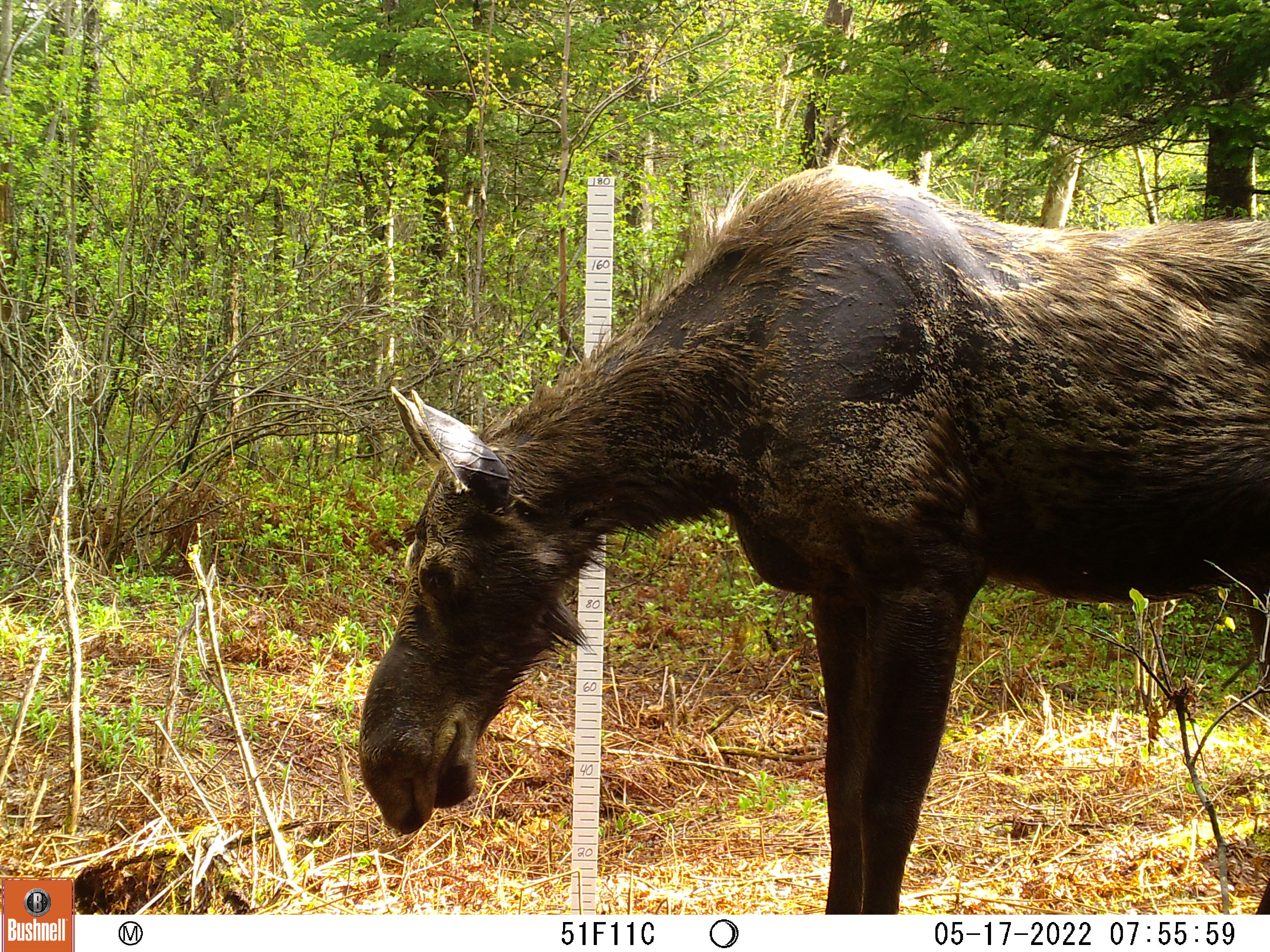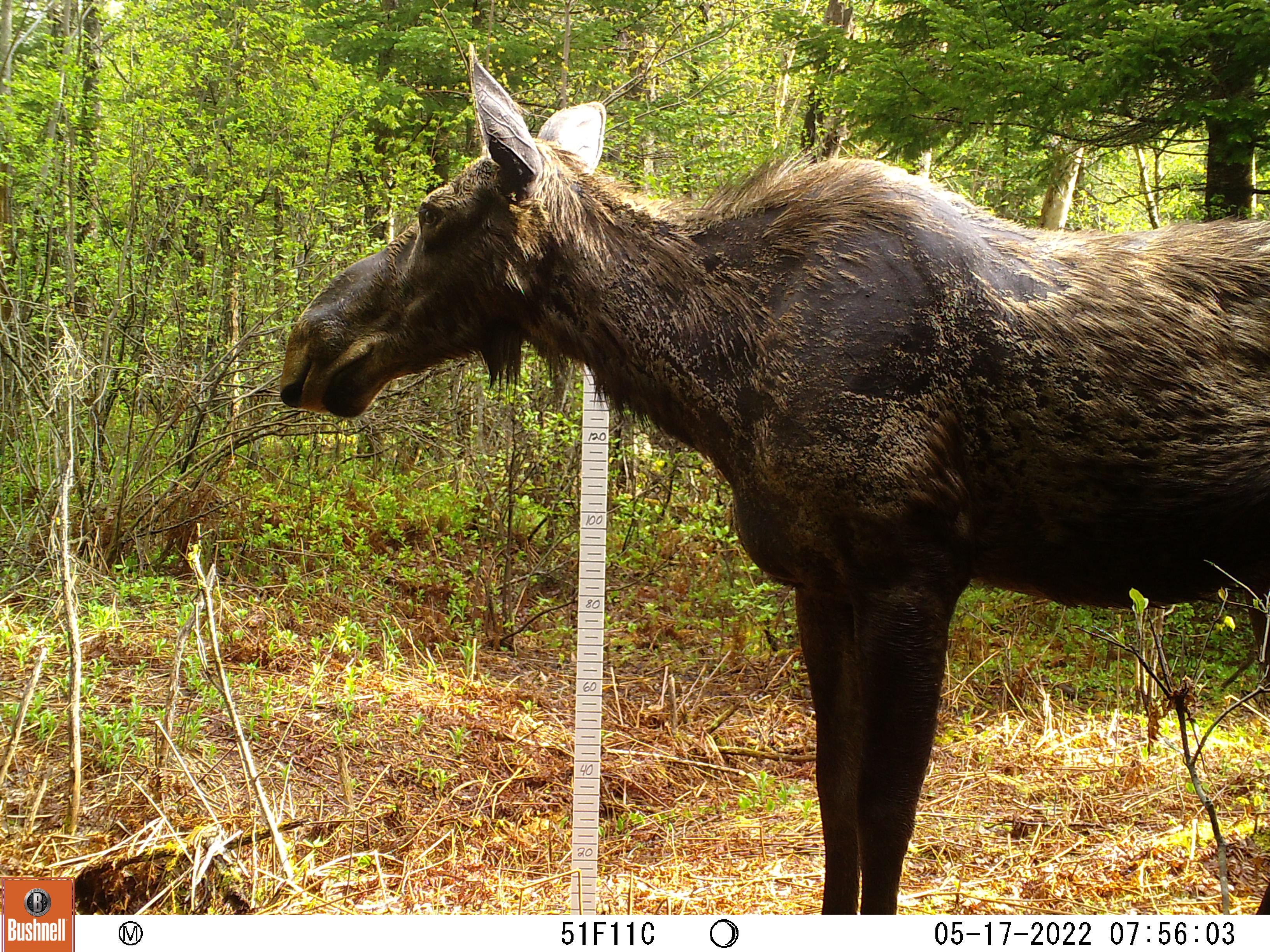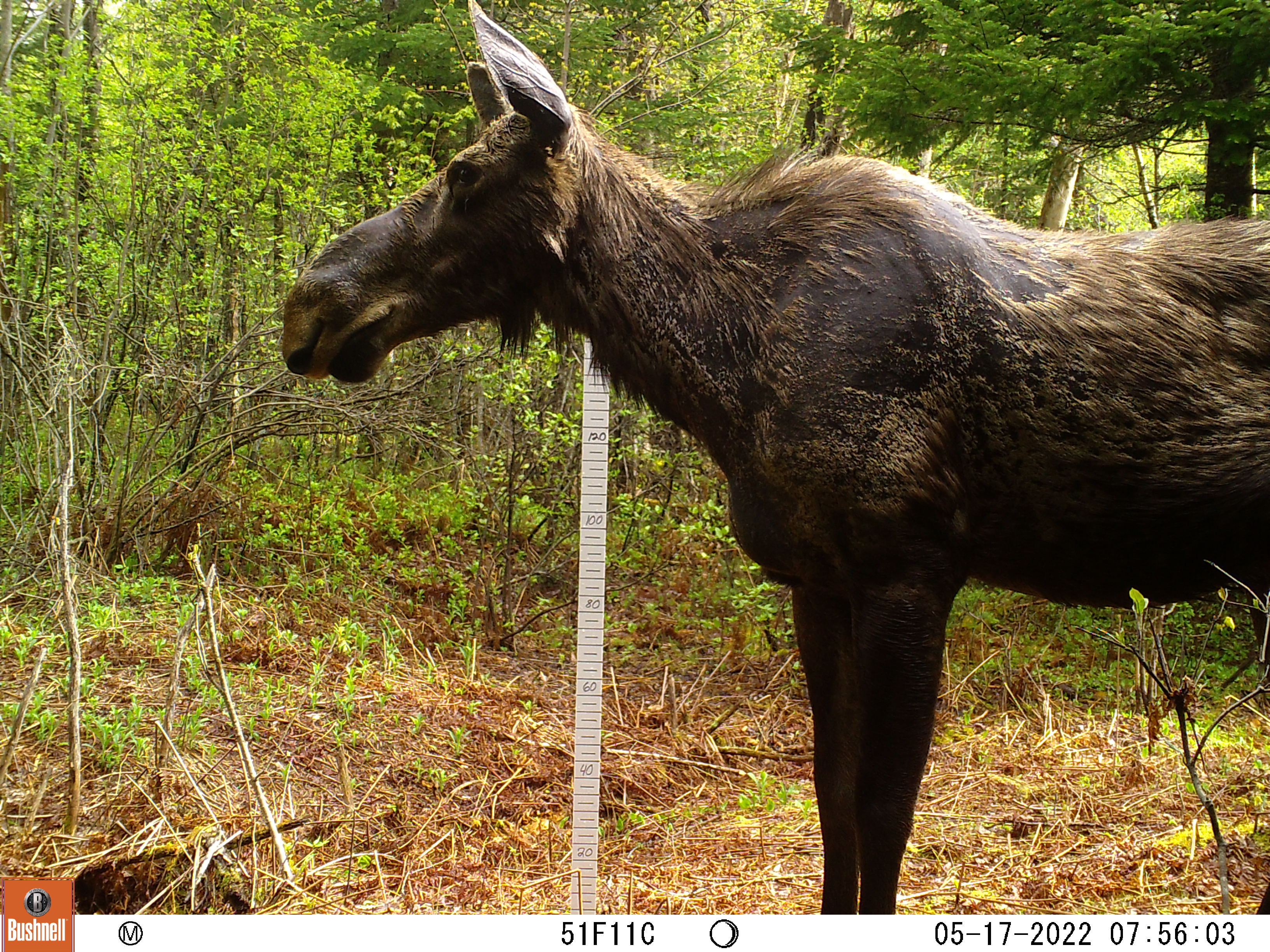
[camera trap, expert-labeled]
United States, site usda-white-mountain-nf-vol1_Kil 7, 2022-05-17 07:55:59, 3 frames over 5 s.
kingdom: Animalia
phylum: Chordata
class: Mammalia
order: Artiodactyla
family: Cervidae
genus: Alces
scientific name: Alces alces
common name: moose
Moose (Alces alces).